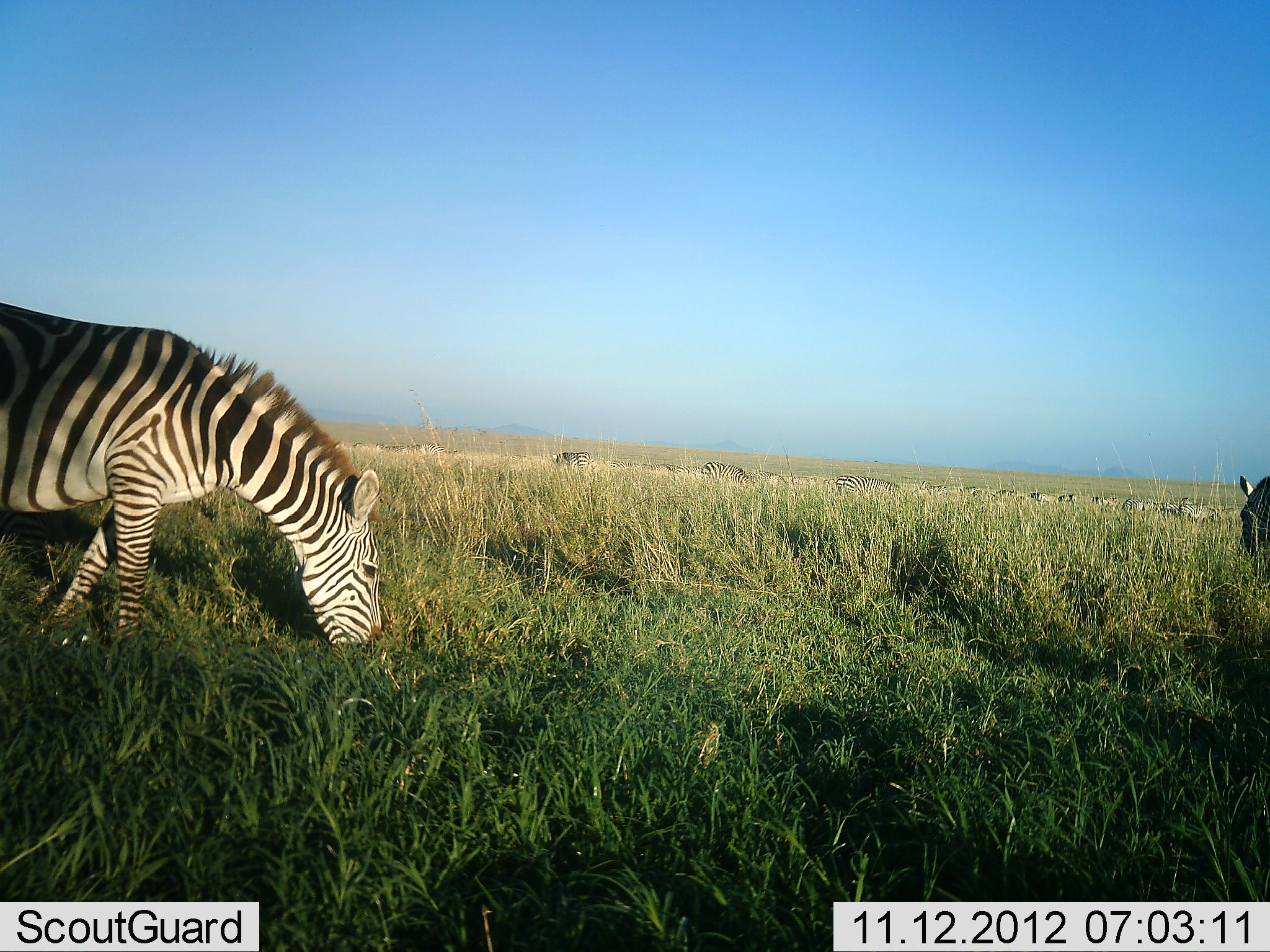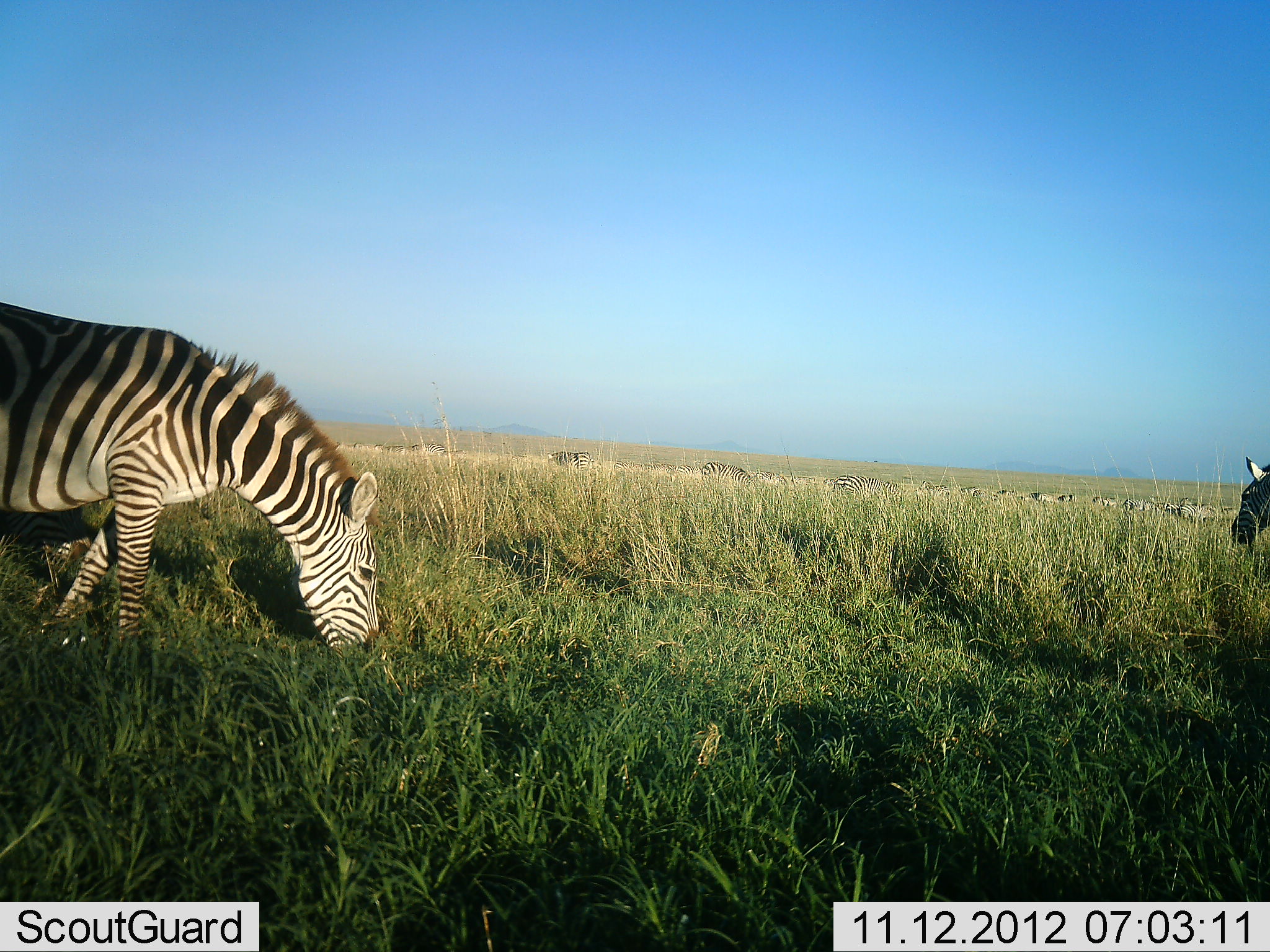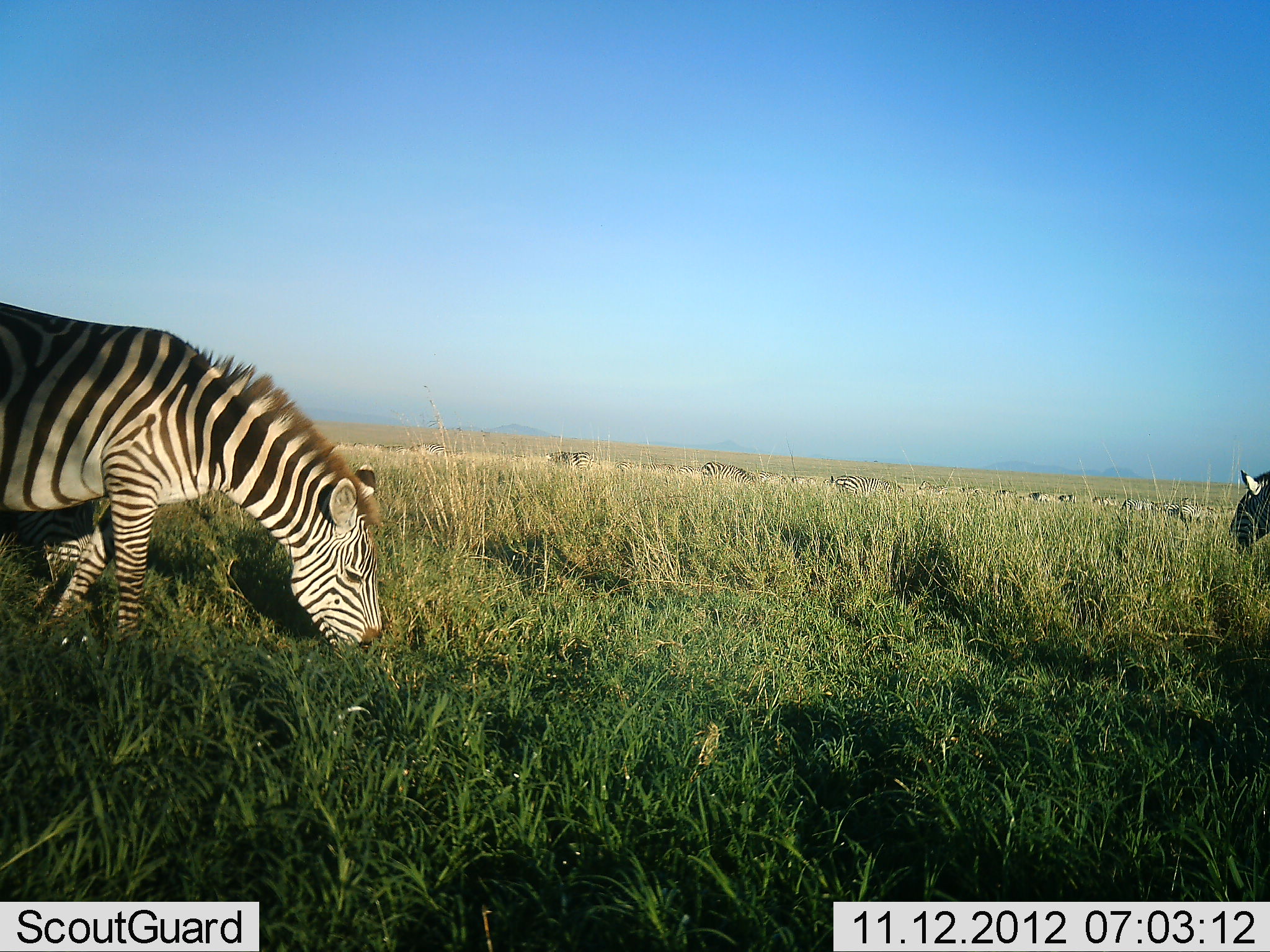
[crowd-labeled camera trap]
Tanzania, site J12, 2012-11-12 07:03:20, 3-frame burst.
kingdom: Animalia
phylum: Chordata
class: Mammalia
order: Perissodactyla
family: Equidae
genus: Equus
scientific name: Equus quagga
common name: plains zebra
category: zebra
Zebra (plains zebra) (Equus quagga), count 11-50. Behavior (volunteer vote fractions): standing 30%, resting 0%, moving 20%, interacting 0%. Young present (vote fraction): 0%. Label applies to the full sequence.